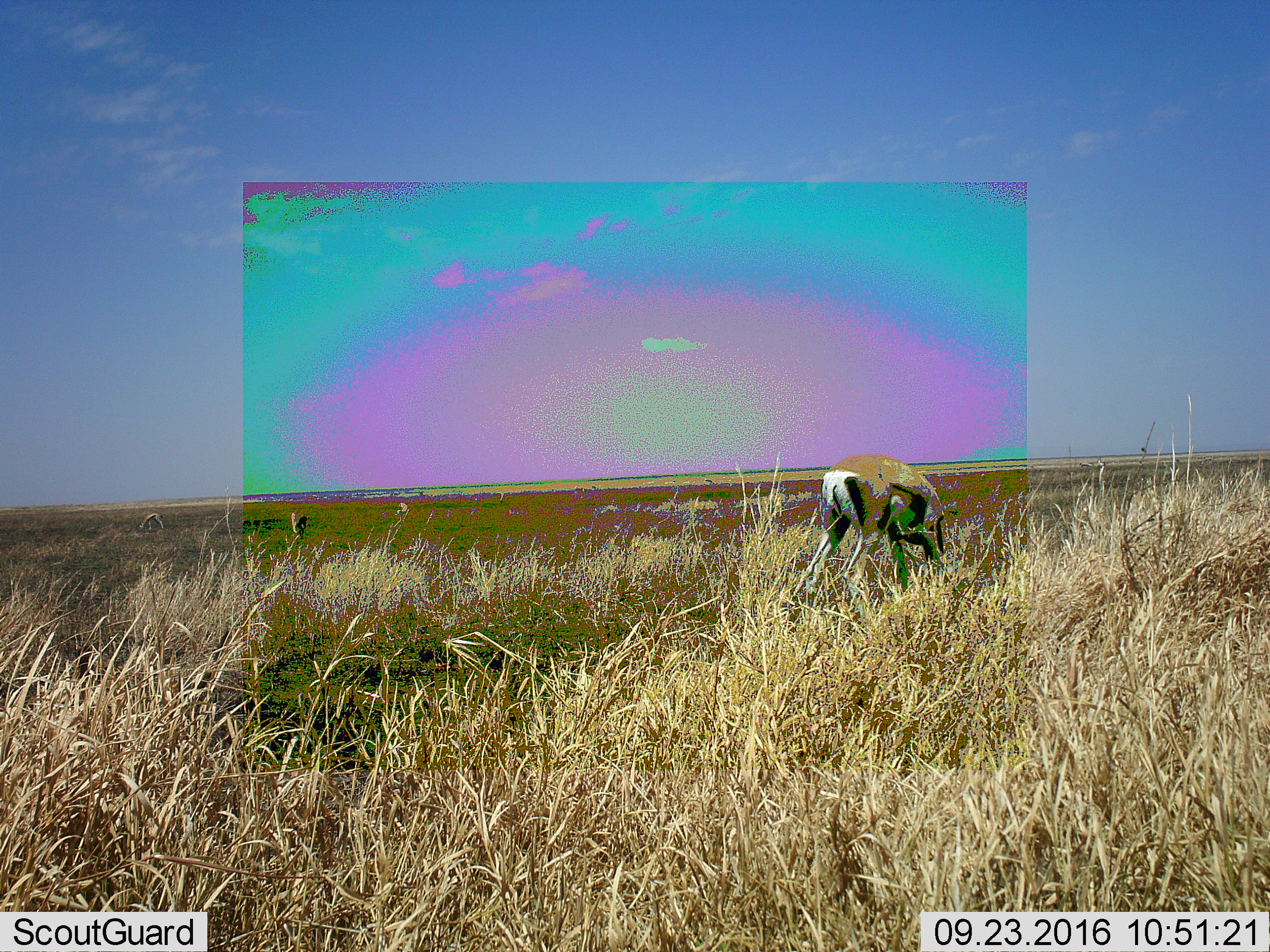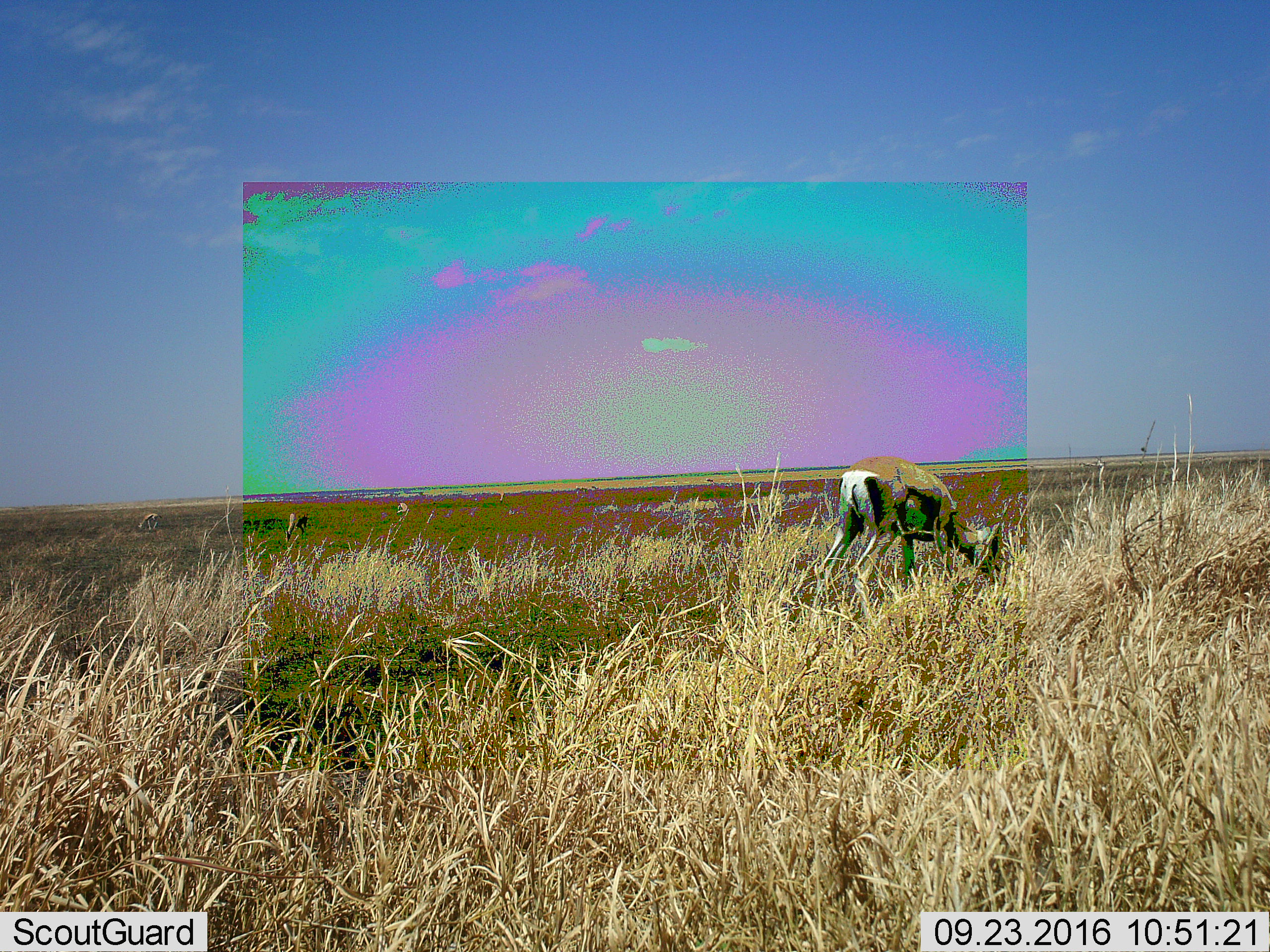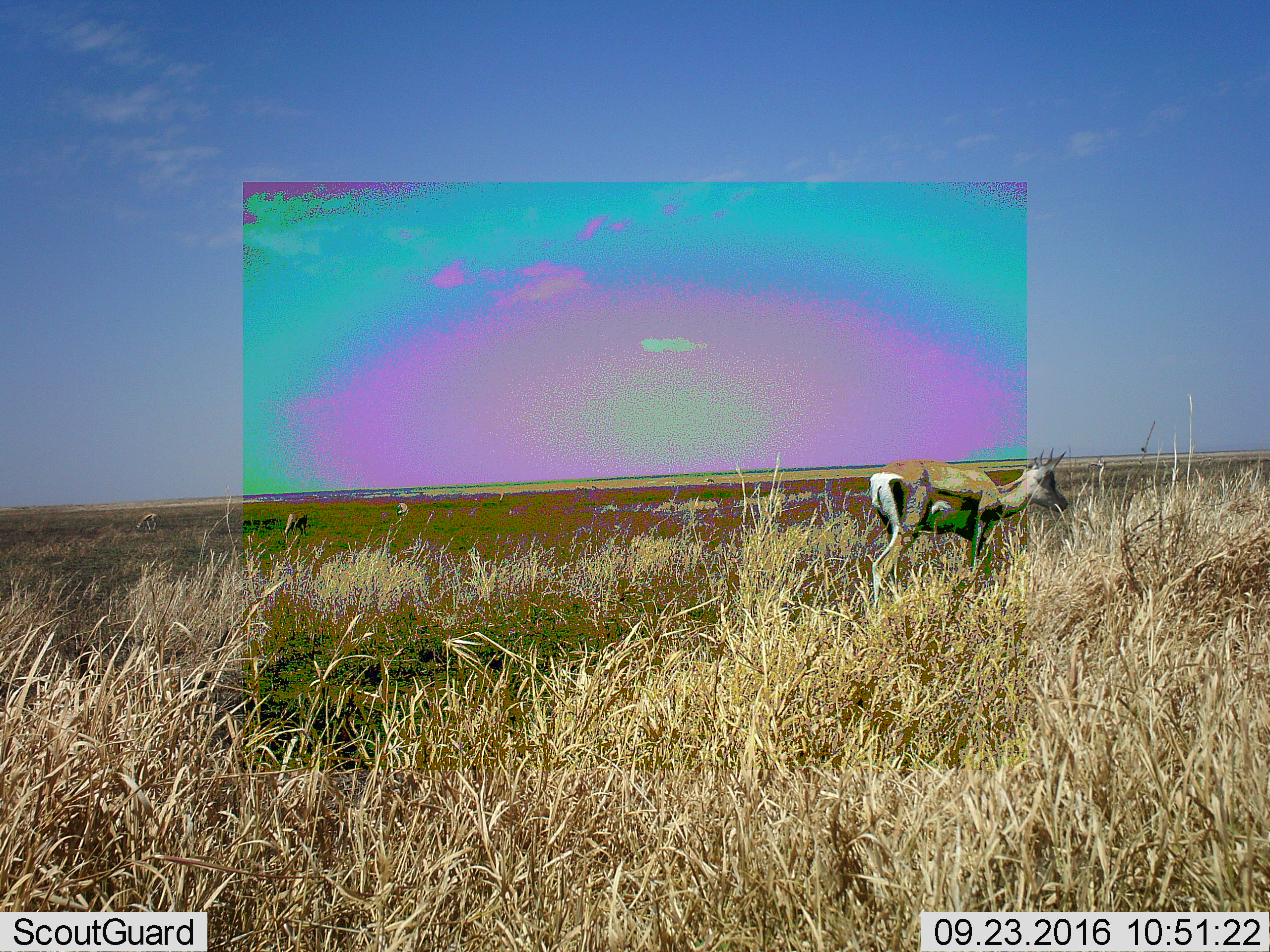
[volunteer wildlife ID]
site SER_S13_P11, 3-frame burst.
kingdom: Animalia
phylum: Chordata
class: Mammalia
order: Artiodactyla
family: Bovidae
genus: Eudorcas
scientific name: Eudorcas thomsonii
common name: thomson's gazelle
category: gazellethomsons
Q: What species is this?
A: Gazellethomsons (thomson's gazelle) (Eudorcas thomsonii).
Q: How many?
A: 1.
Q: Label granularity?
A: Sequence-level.